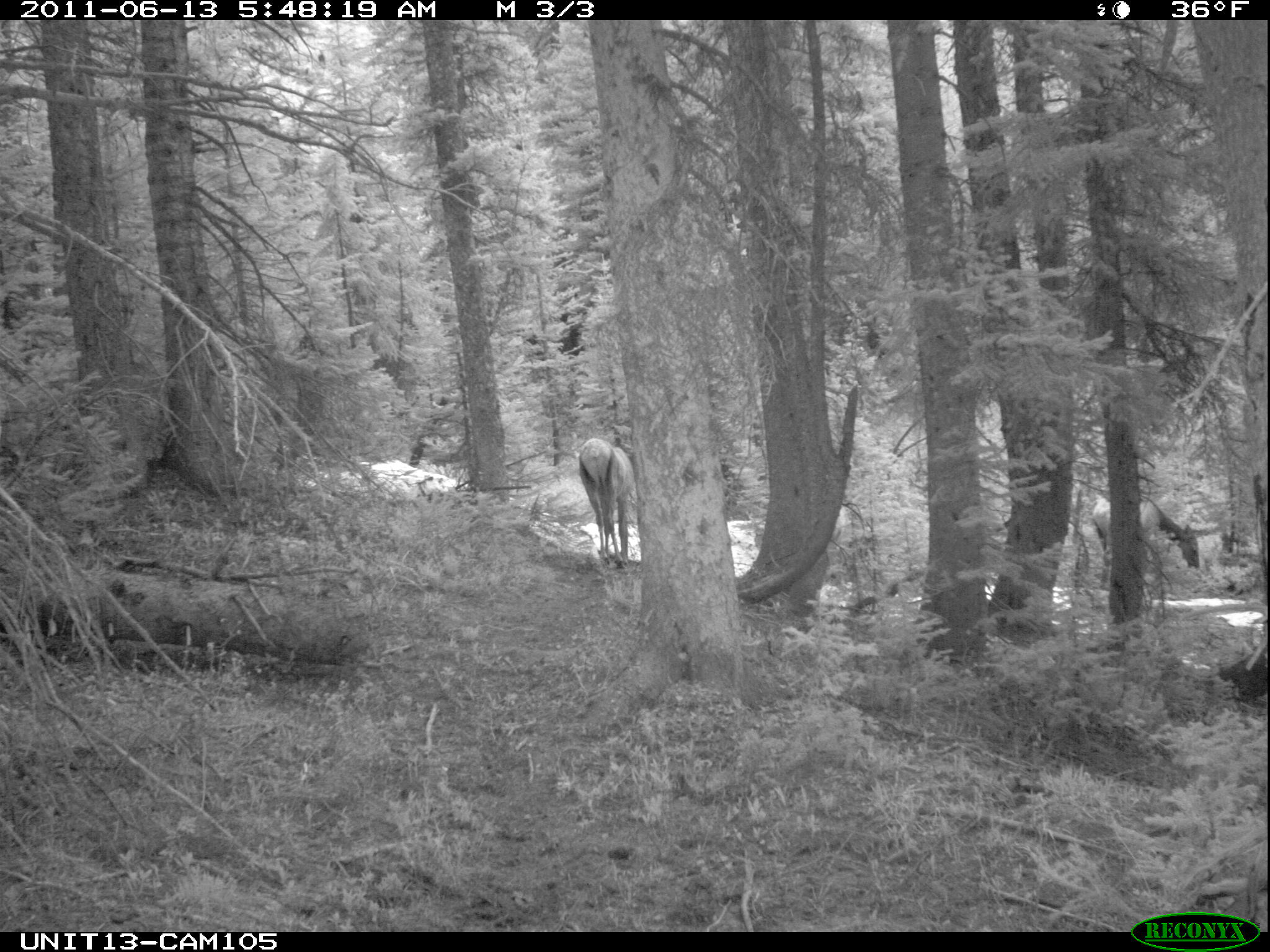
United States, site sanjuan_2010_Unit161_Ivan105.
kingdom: Animalia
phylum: Chordata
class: Mammalia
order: Artiodactyla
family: Cervidae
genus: Cervus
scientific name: Cervus elaphus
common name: red deer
Cervus elaphus (red deer).